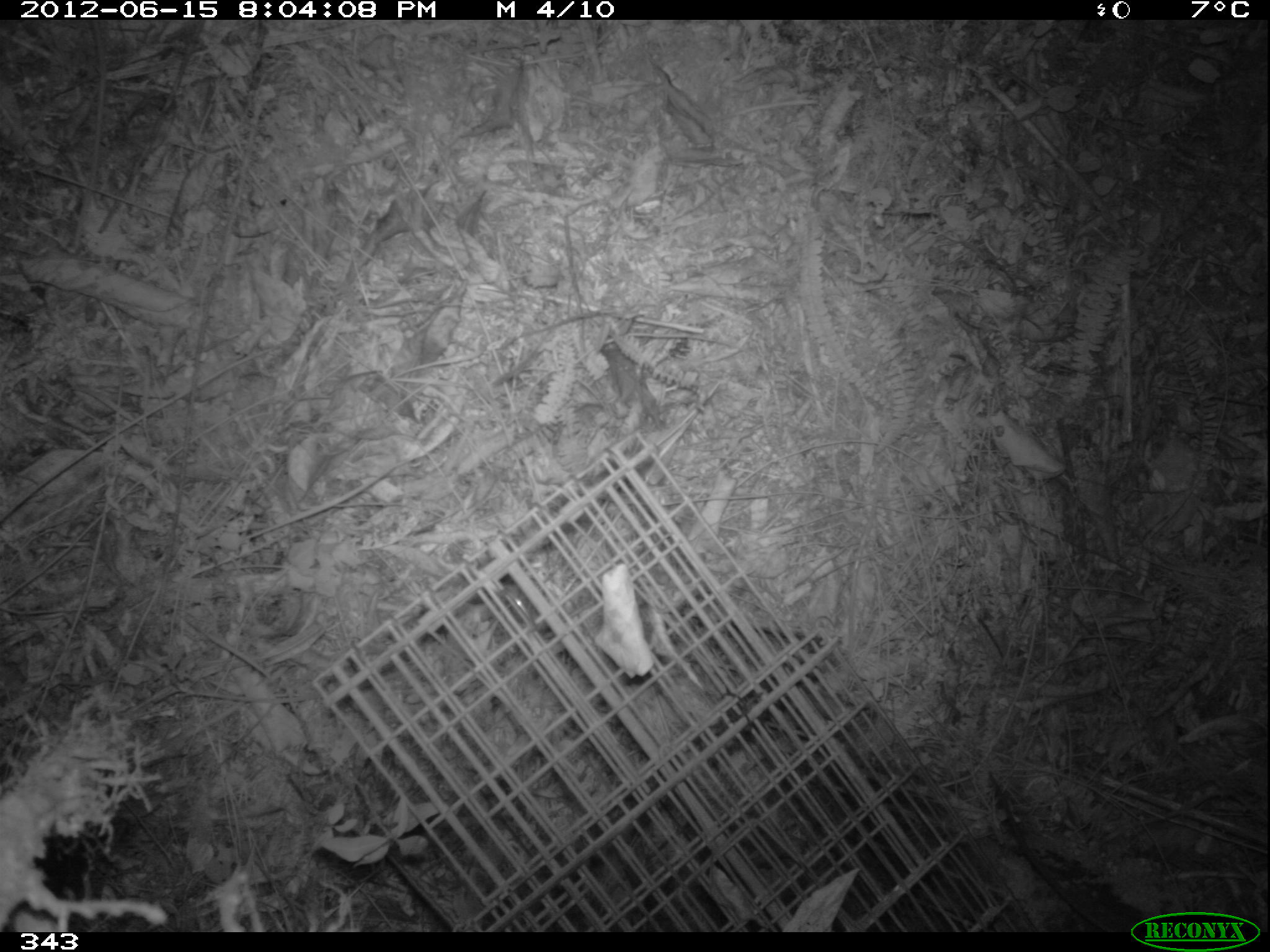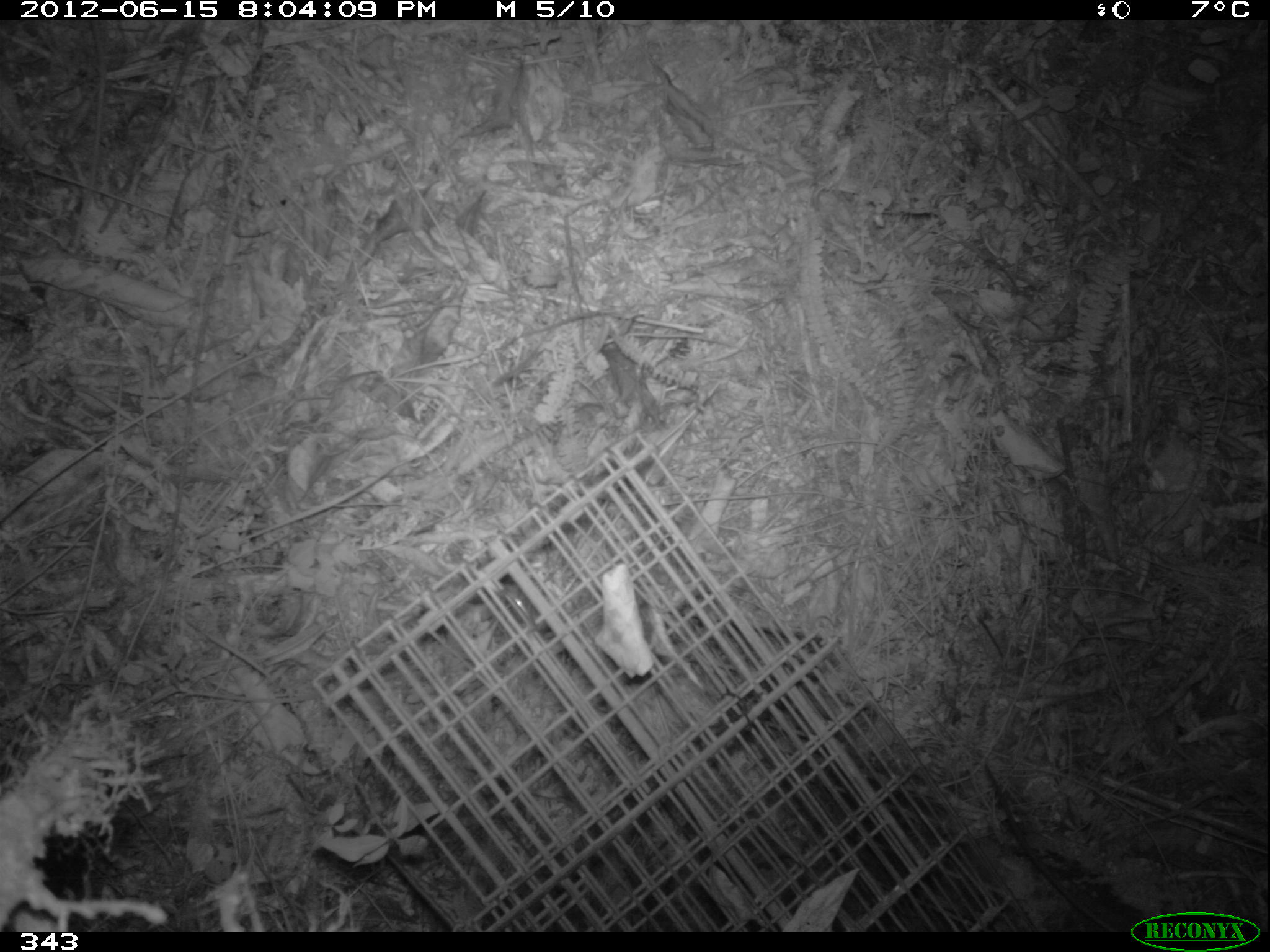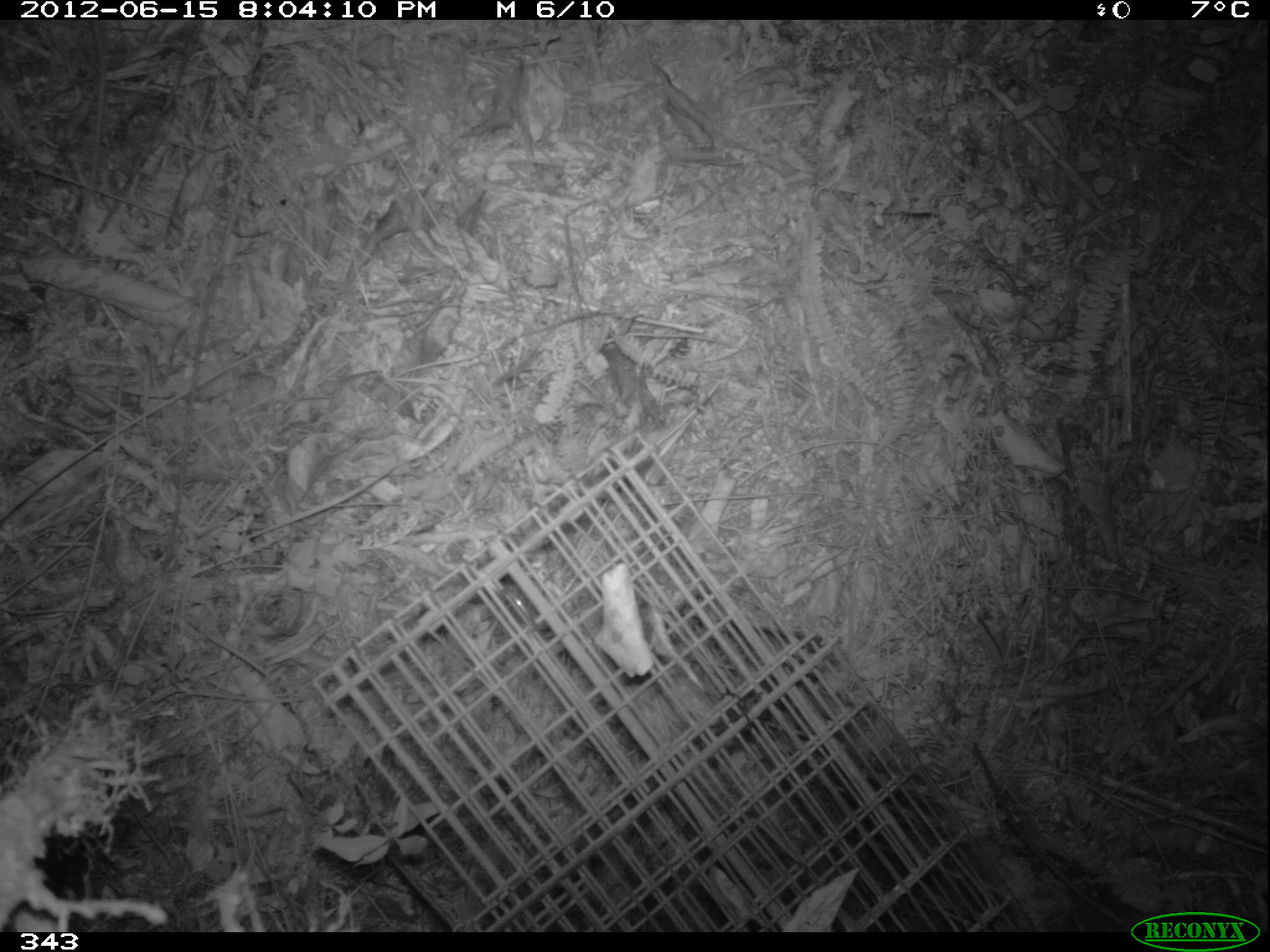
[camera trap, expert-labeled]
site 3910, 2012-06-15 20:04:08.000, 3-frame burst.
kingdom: Animalia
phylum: Chordata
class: Mammalia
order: Rodentia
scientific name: Rodentia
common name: rodents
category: unknown rodent